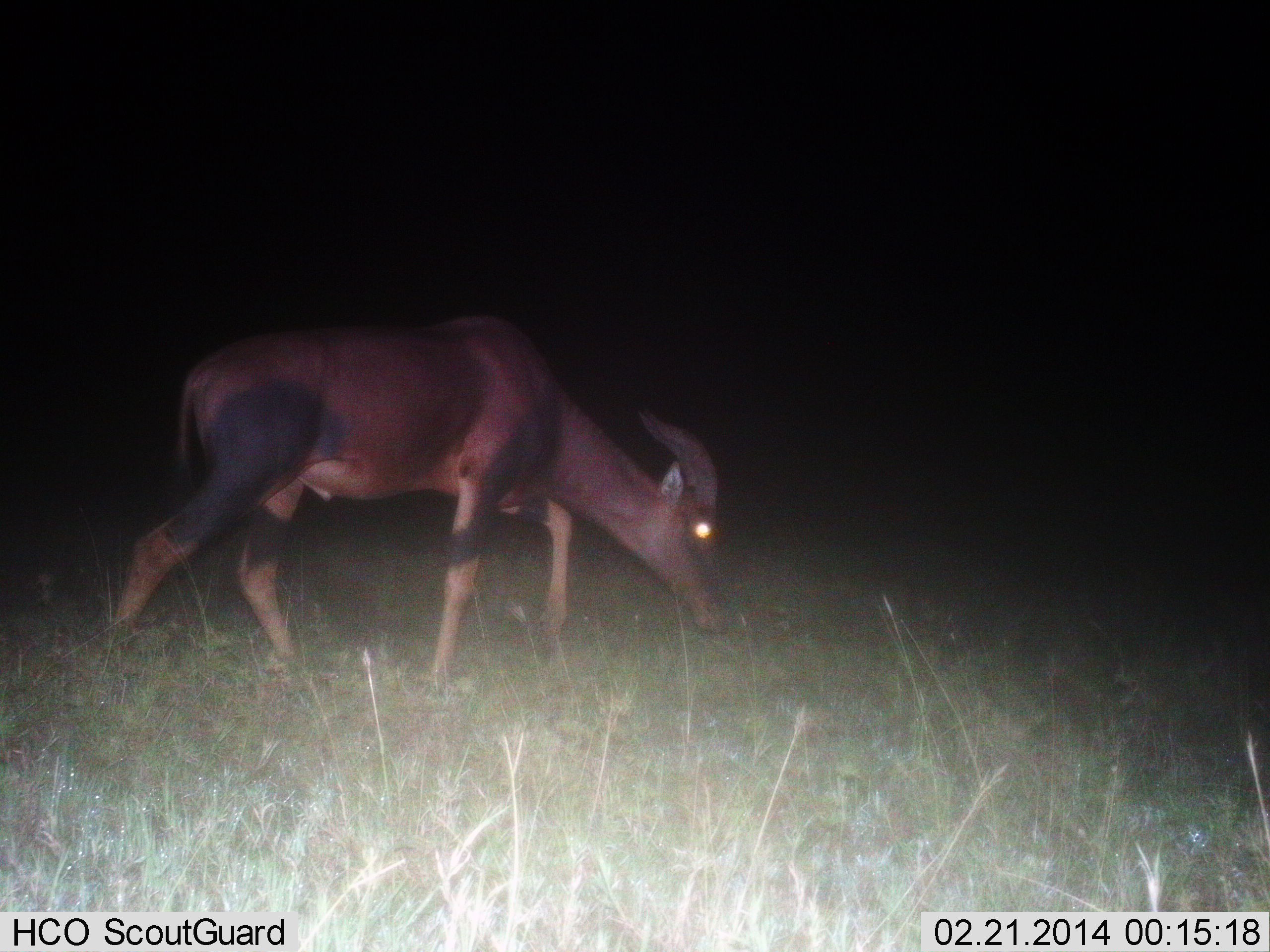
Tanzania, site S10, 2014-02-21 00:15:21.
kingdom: Animalia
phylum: Chordata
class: Mammalia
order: Artiodactyla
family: Bovidae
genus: Damaliscus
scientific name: Damaliscus lunatus jimela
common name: topi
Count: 1.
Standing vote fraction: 10%.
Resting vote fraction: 0%.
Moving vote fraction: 40%.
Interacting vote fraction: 0%.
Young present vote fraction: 0%.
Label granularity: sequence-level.